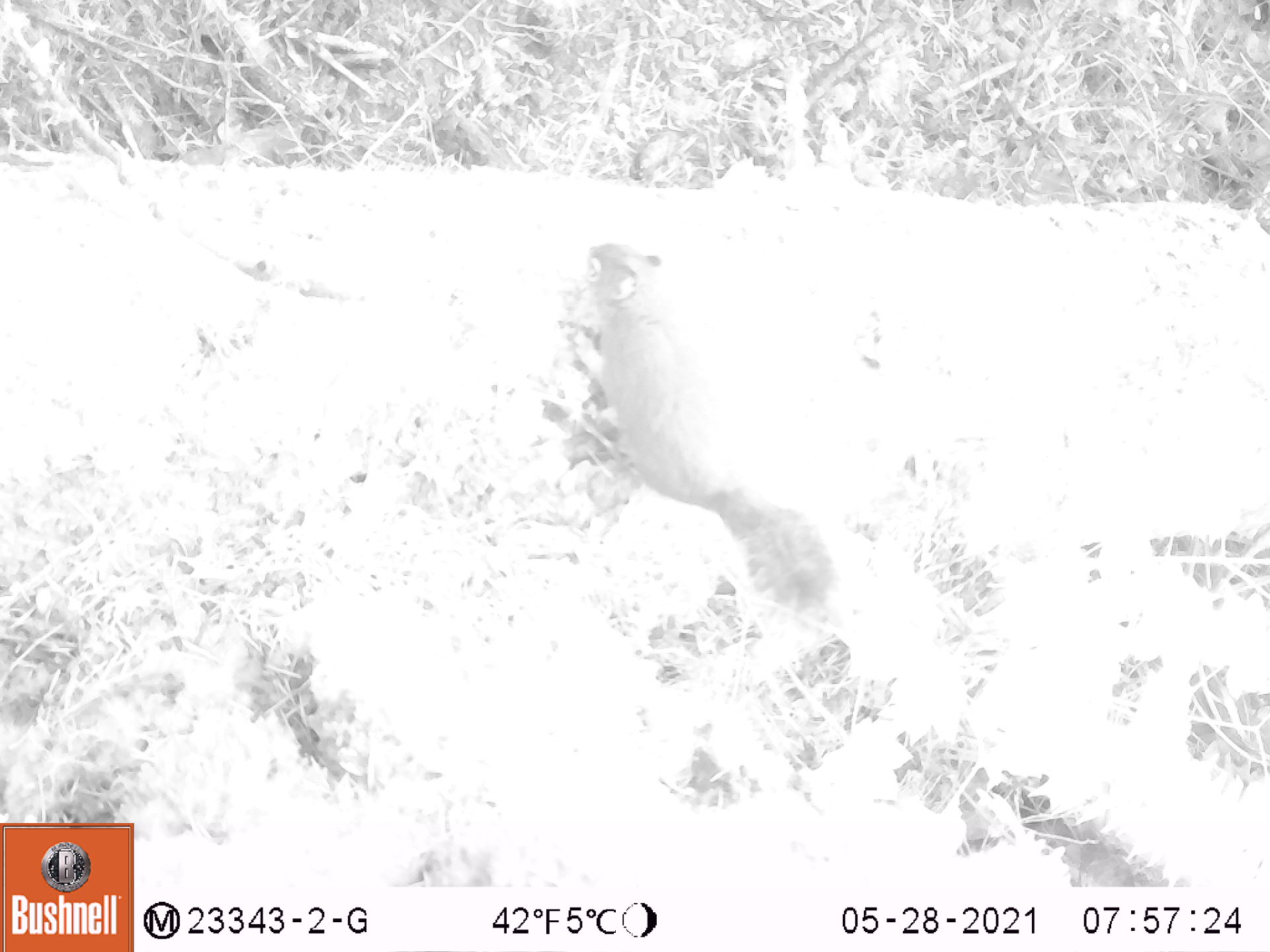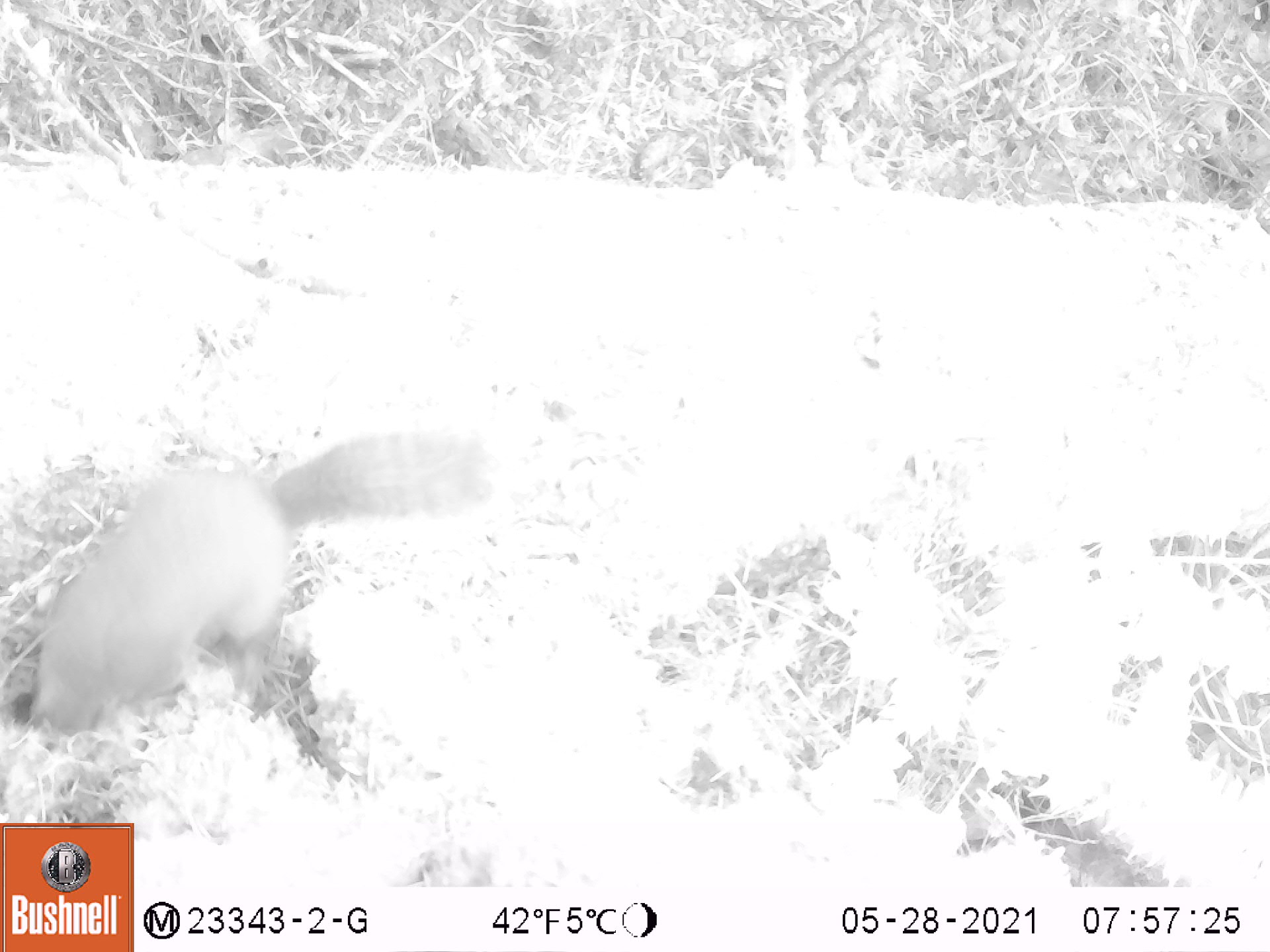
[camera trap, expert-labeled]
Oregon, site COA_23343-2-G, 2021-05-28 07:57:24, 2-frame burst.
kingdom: Animalia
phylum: Chordata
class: Mammalia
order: Rodentia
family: Sciuridae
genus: Tamiasciurus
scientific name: Tamiasciurus douglasii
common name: douglas squirrel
Douglas squirrel (Tamiasciurus douglasii).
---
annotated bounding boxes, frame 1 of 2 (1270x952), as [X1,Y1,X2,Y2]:
douglas squirrel: [574,236,832,612]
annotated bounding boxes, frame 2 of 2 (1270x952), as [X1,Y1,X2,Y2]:
douglas squirrel: [17,421,513,741]